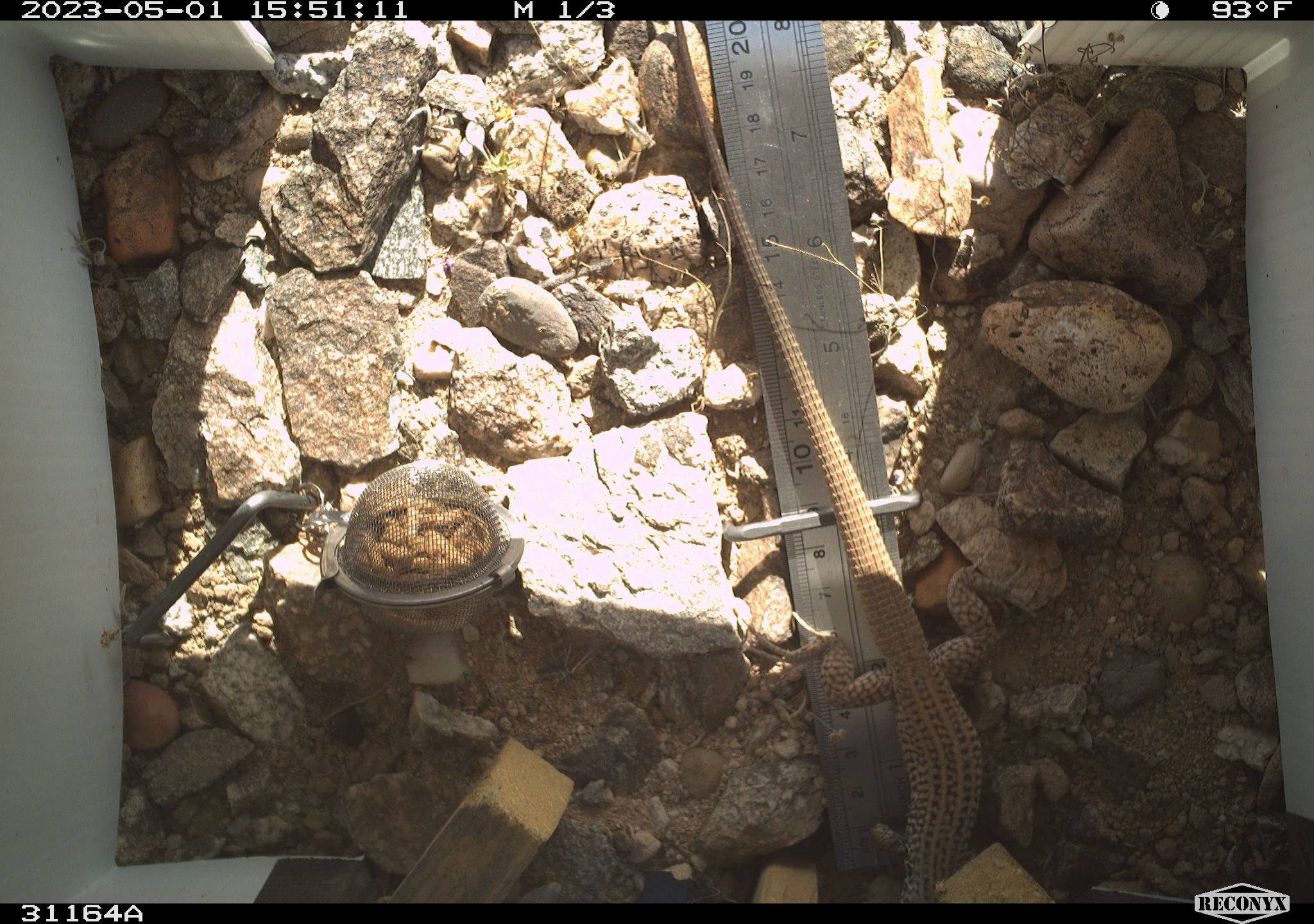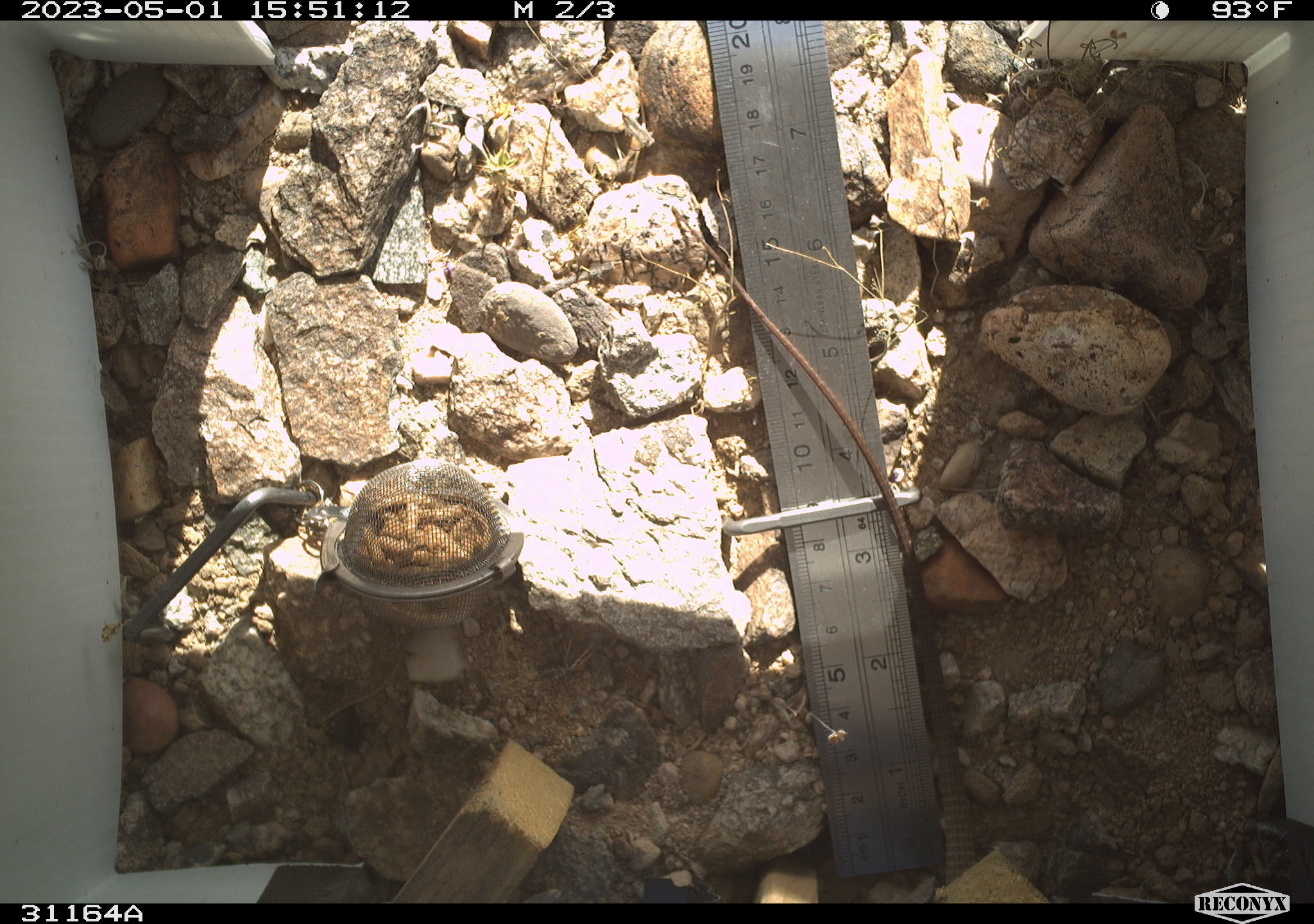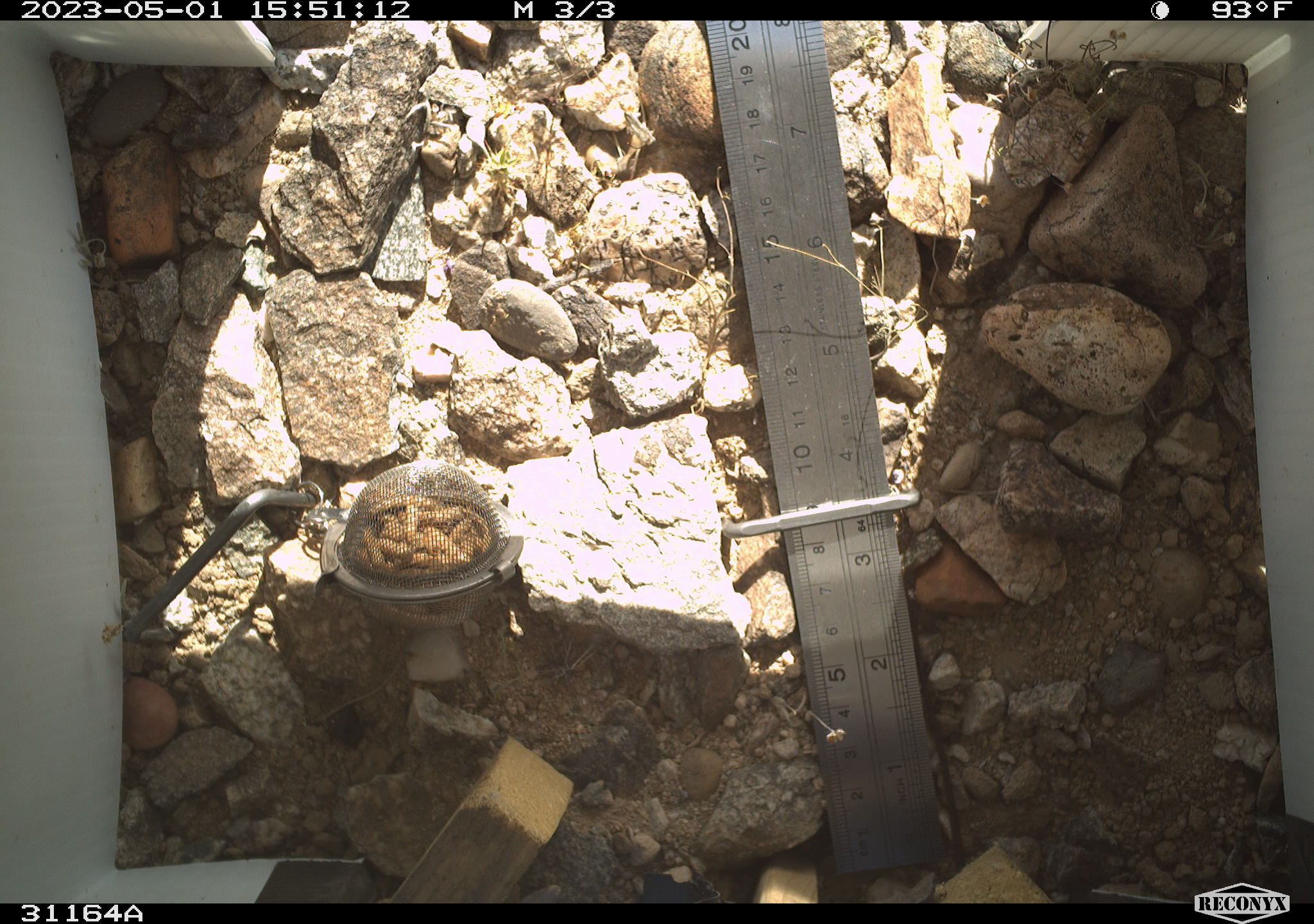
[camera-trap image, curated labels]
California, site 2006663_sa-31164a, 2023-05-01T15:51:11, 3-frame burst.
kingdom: Animalia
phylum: Chordata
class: Reptilia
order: Squamata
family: Teiidae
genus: Aspidoscelis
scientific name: Aspidoscelis tigris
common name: western whiptail